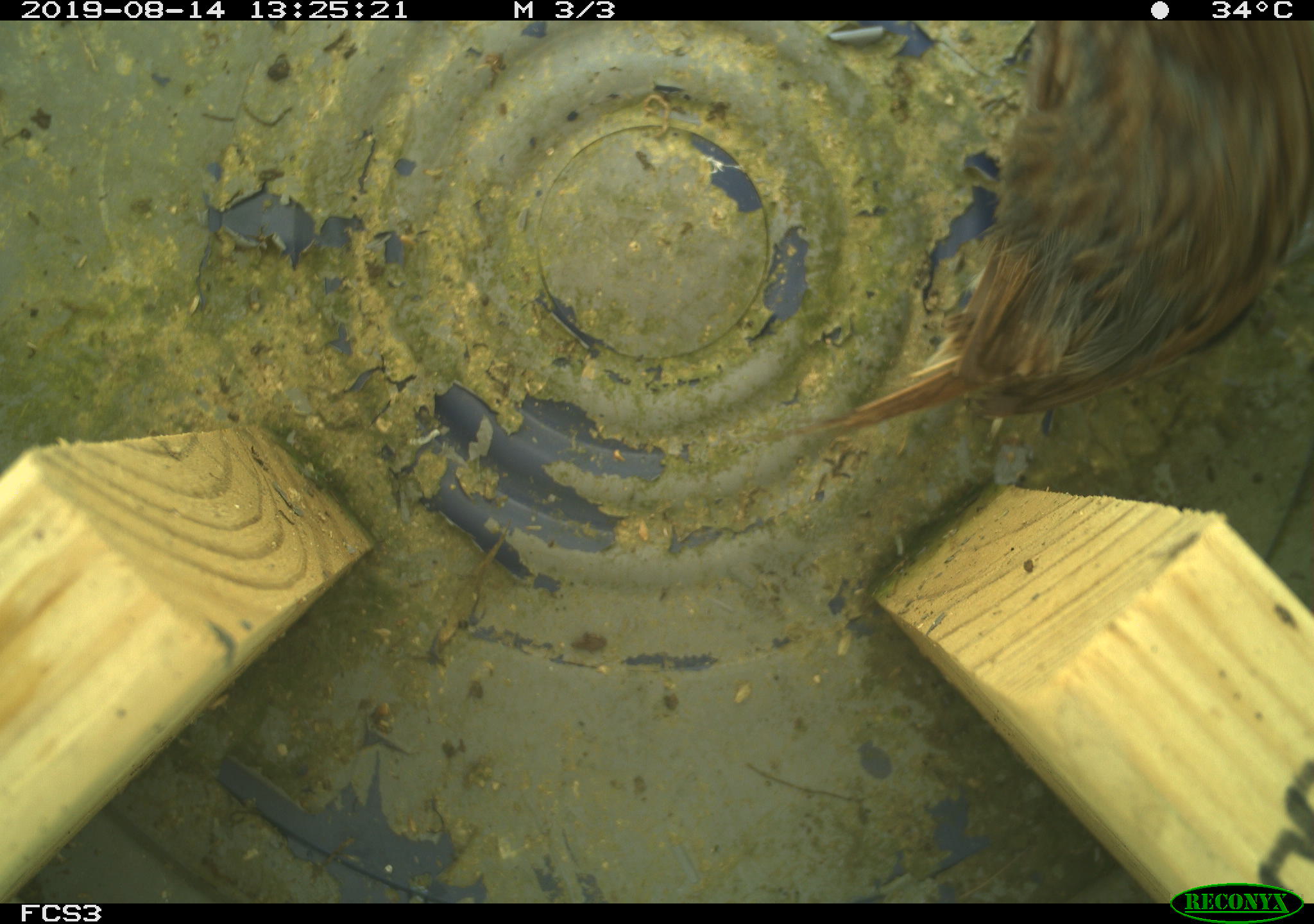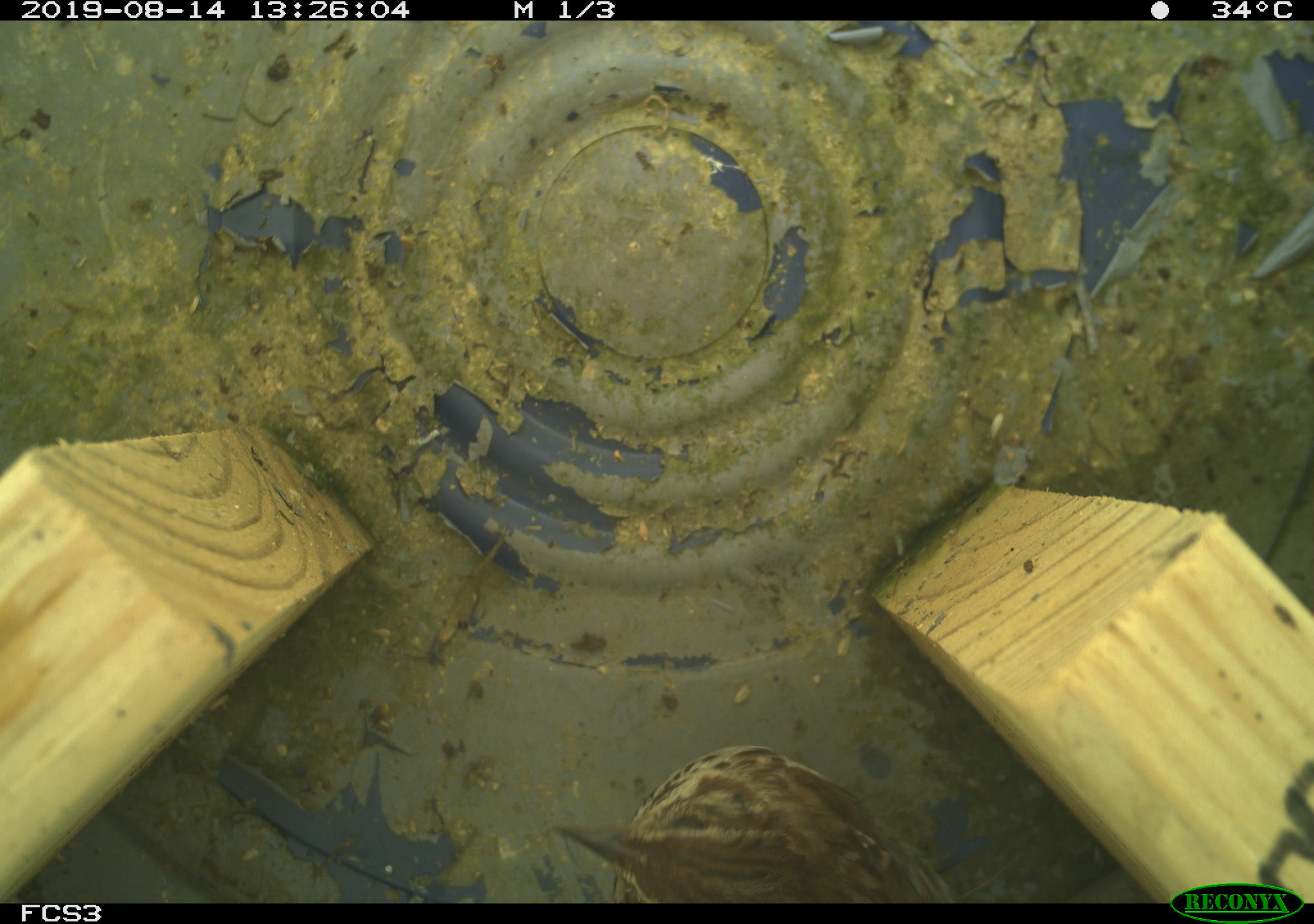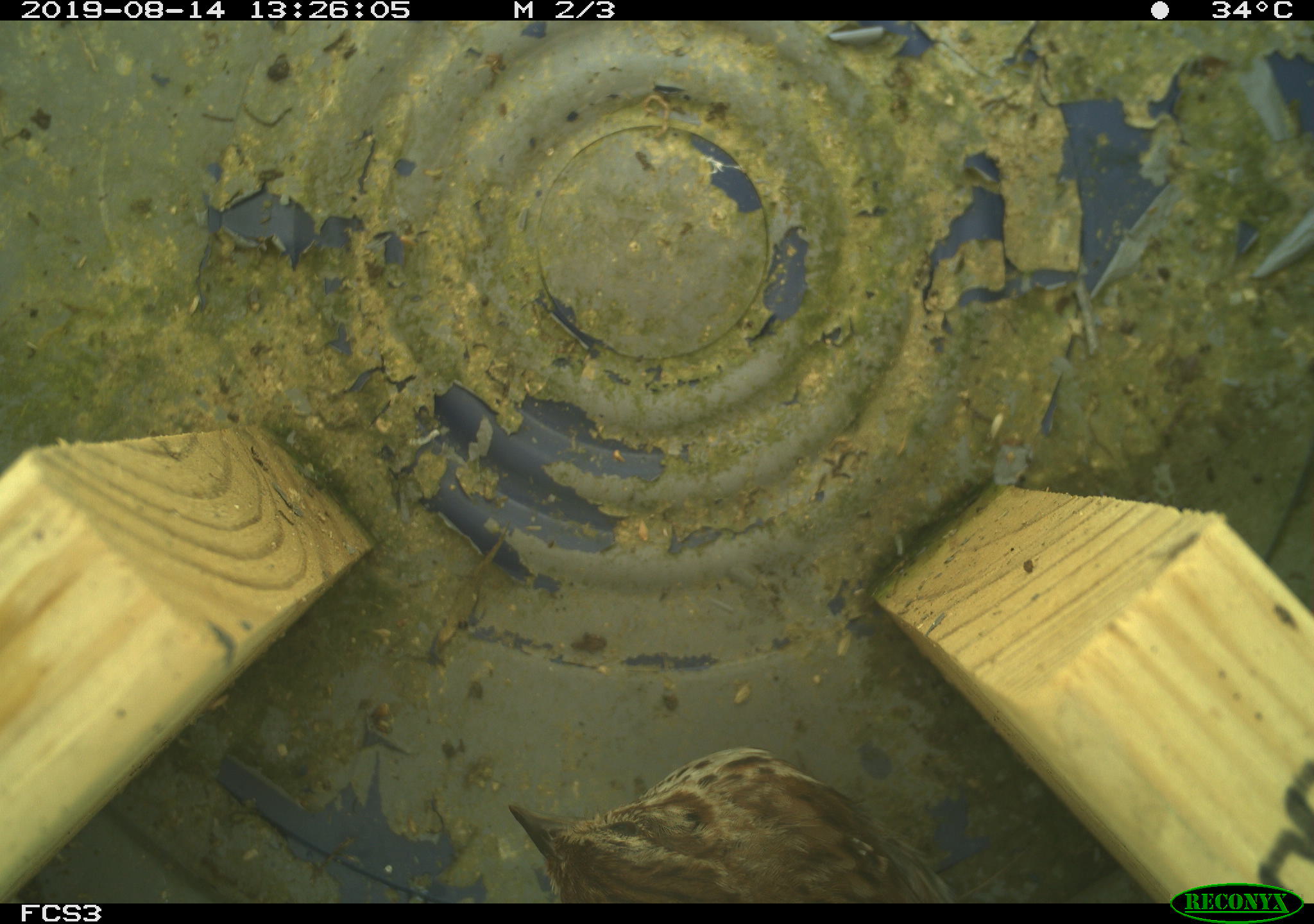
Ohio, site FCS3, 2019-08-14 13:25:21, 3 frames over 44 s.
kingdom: Animalia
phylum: Chordata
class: Aves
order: Passeriformes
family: Passerellidae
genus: Melospiza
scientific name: Melospiza melodia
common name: song sparrow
Song sparrow (Melospiza melodia).